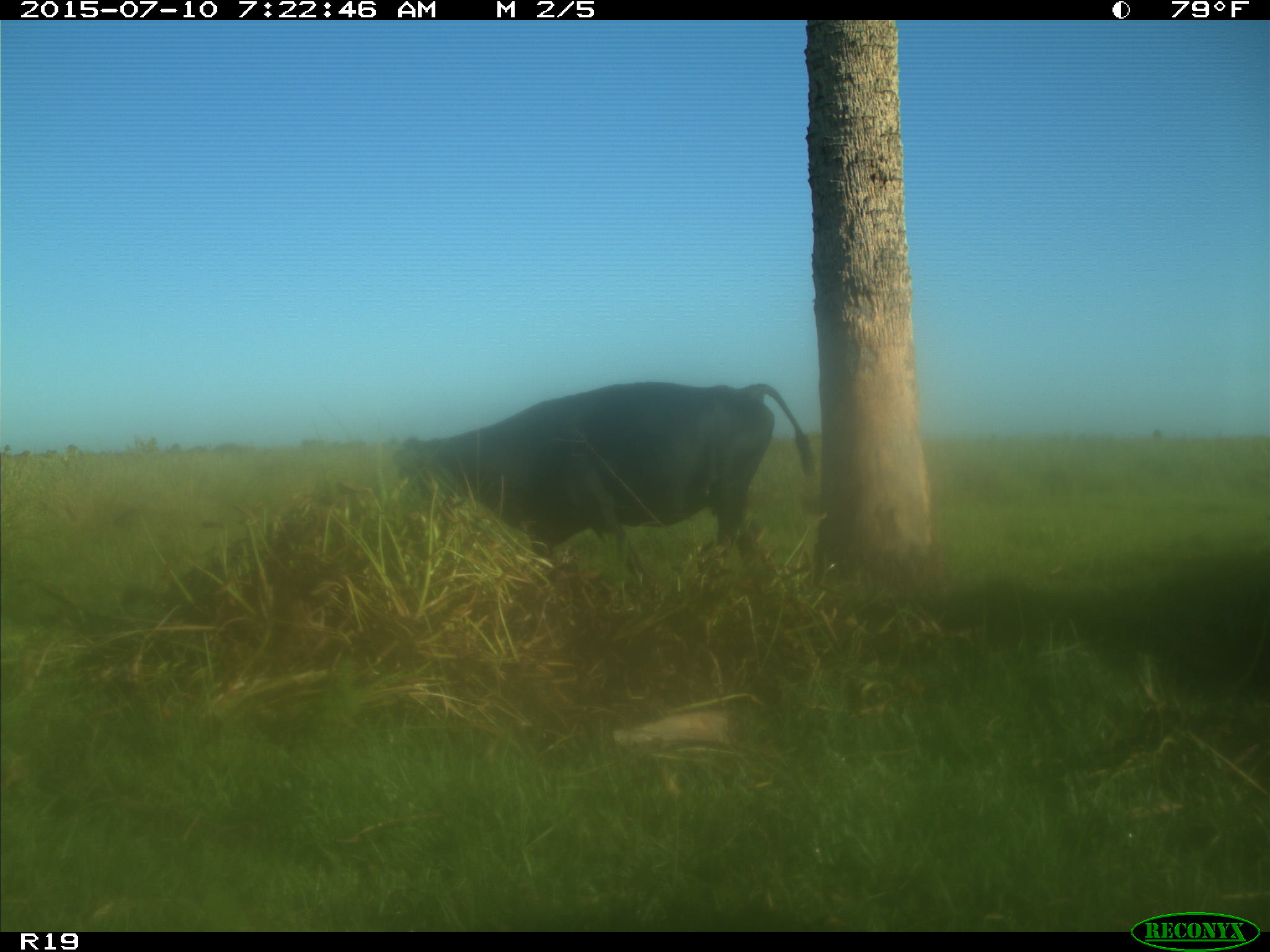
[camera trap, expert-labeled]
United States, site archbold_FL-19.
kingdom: Animalia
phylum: Chordata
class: Mammalia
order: Artiodactyla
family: Bovidae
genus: Bos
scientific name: Bos taurus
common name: domestic cow